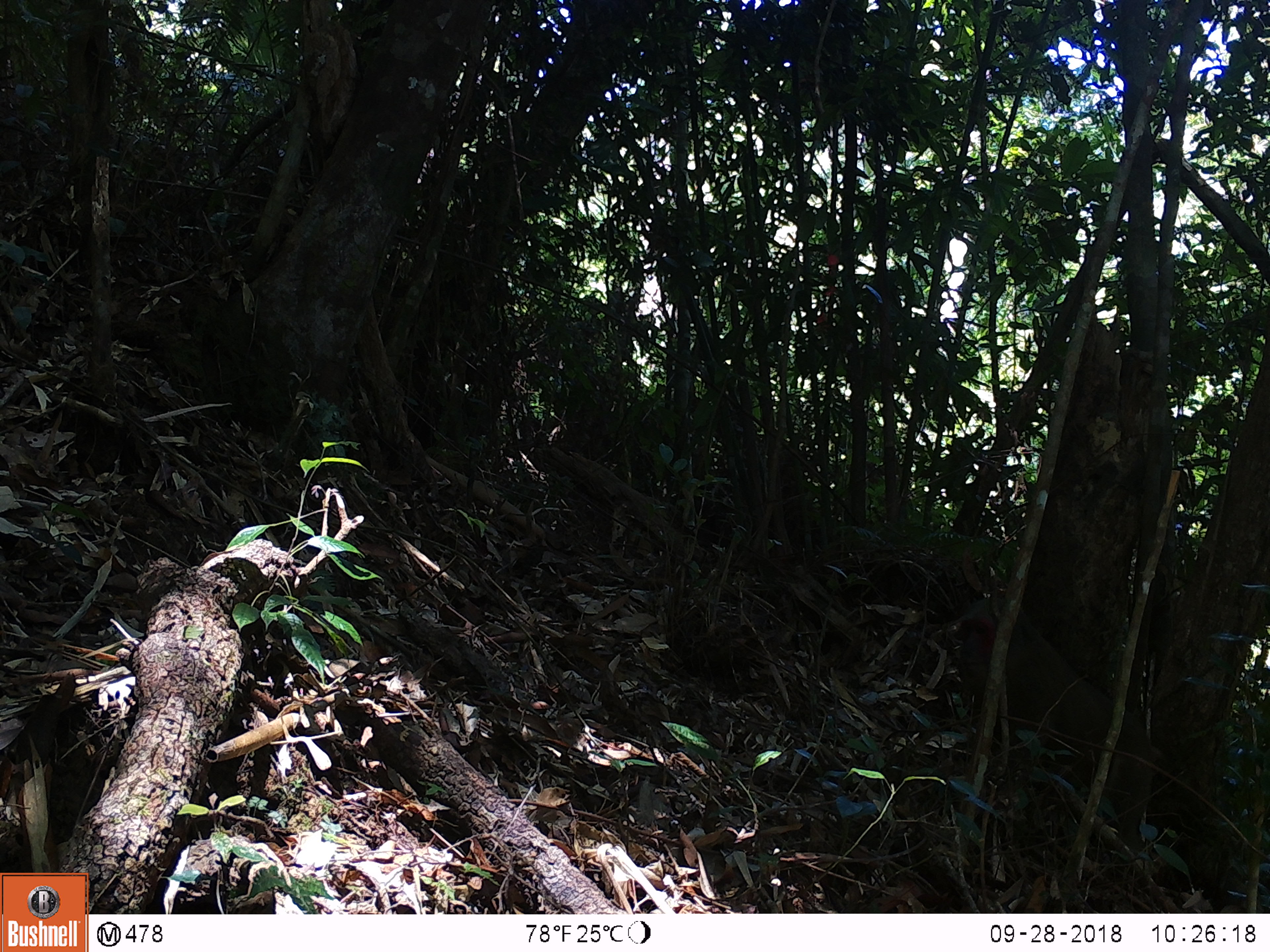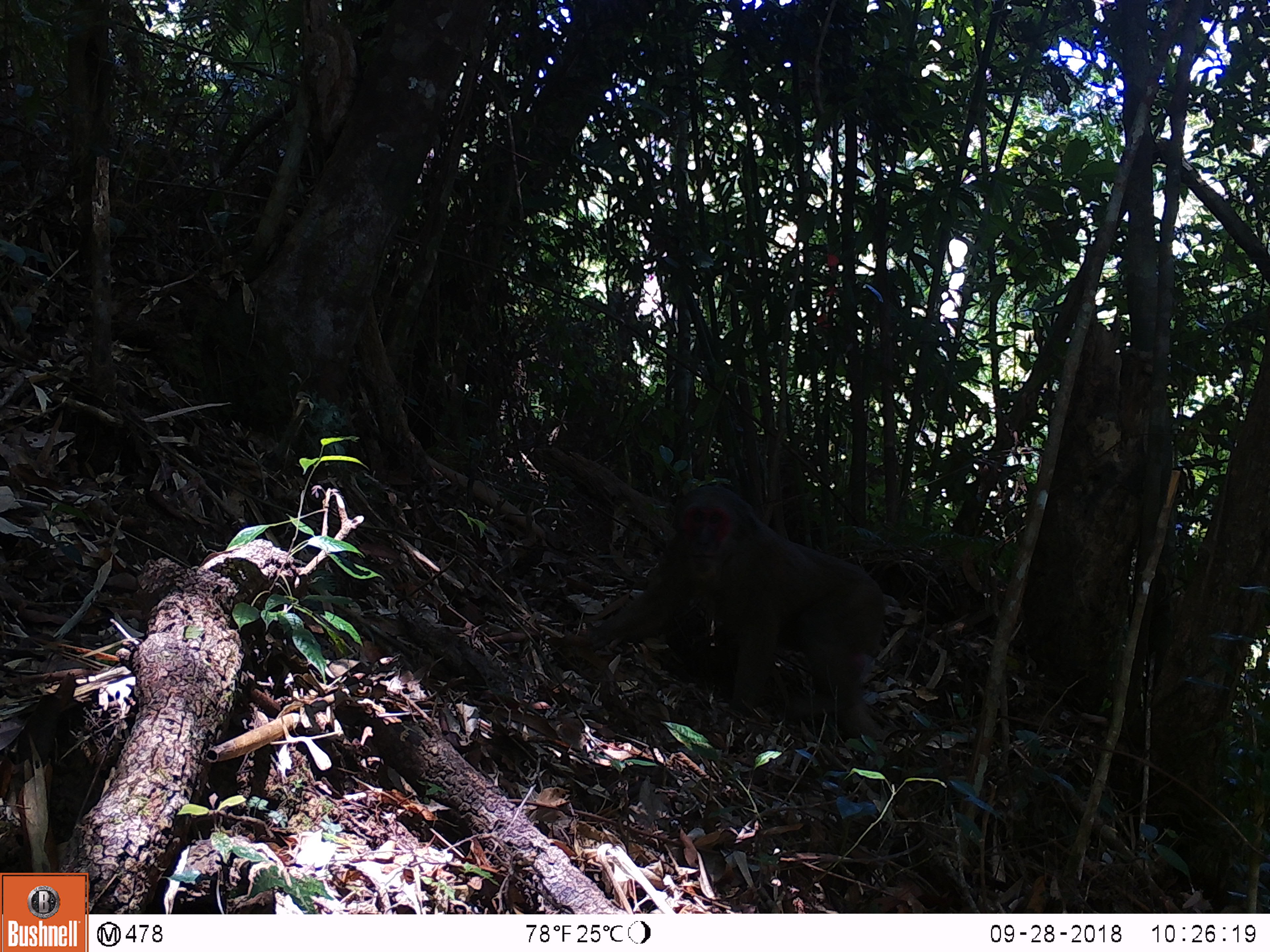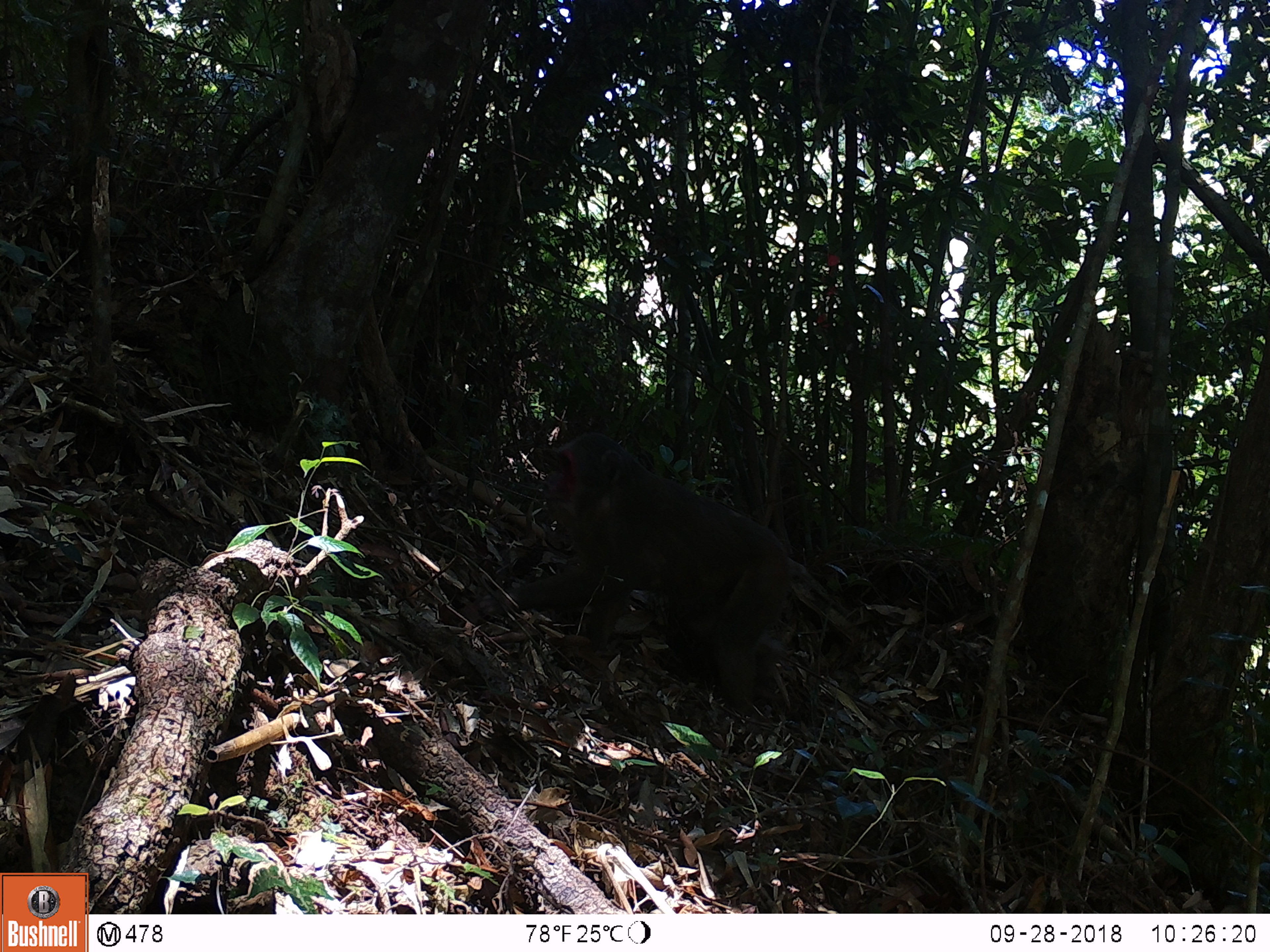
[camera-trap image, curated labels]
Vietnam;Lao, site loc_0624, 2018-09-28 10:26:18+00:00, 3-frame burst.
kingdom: Animalia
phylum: Chordata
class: Mammalia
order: Primates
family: Cercopithecidae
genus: Macaca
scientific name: Macaca arctoides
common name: stump-tailed macaque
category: stump tailed macaque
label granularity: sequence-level